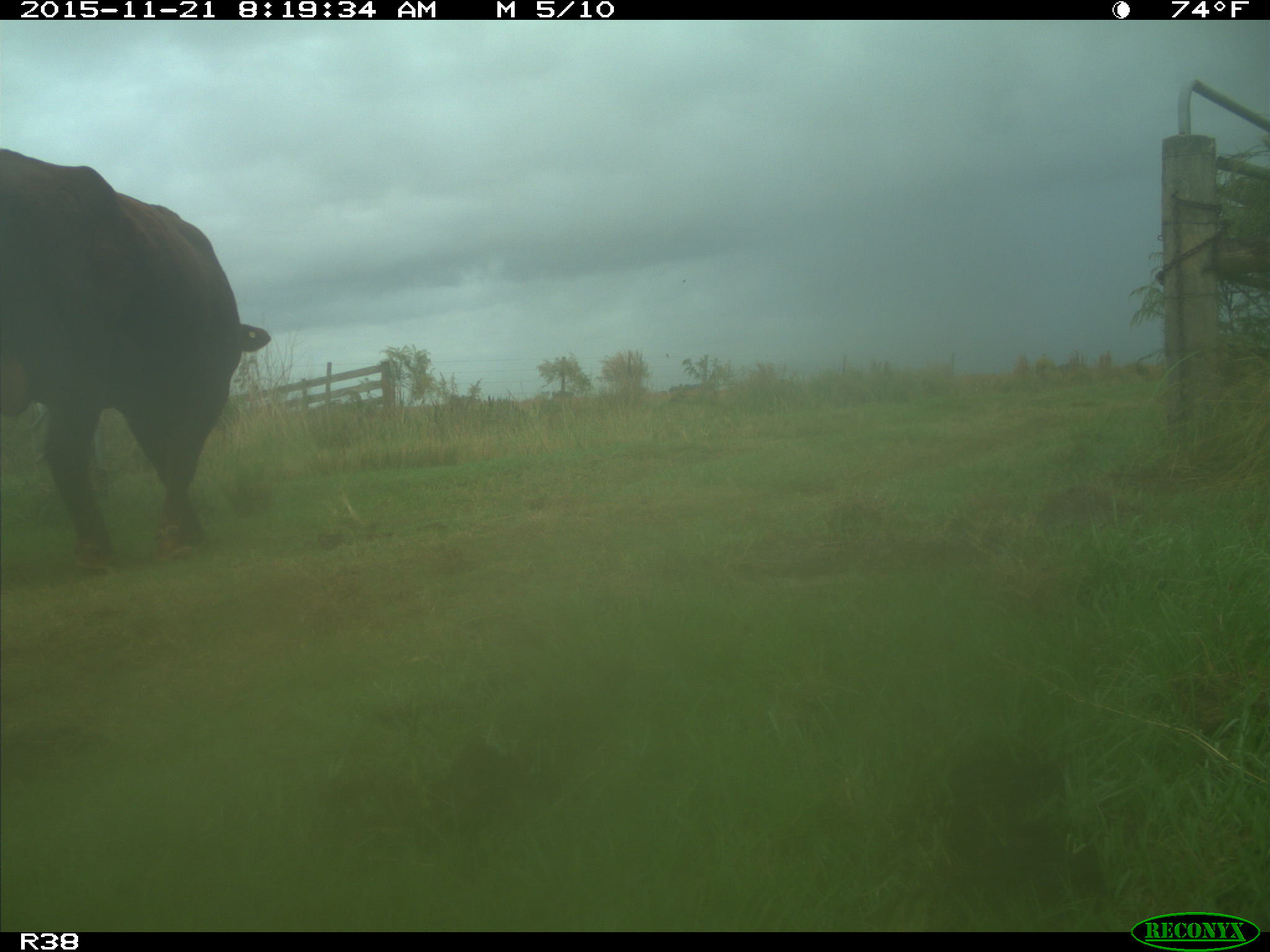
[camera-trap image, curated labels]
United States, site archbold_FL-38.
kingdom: Animalia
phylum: Chordata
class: Mammalia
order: Artiodactyla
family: Bovidae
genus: Bos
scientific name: Bos taurus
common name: domestic cow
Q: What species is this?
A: Bos taurus (domestic cow).